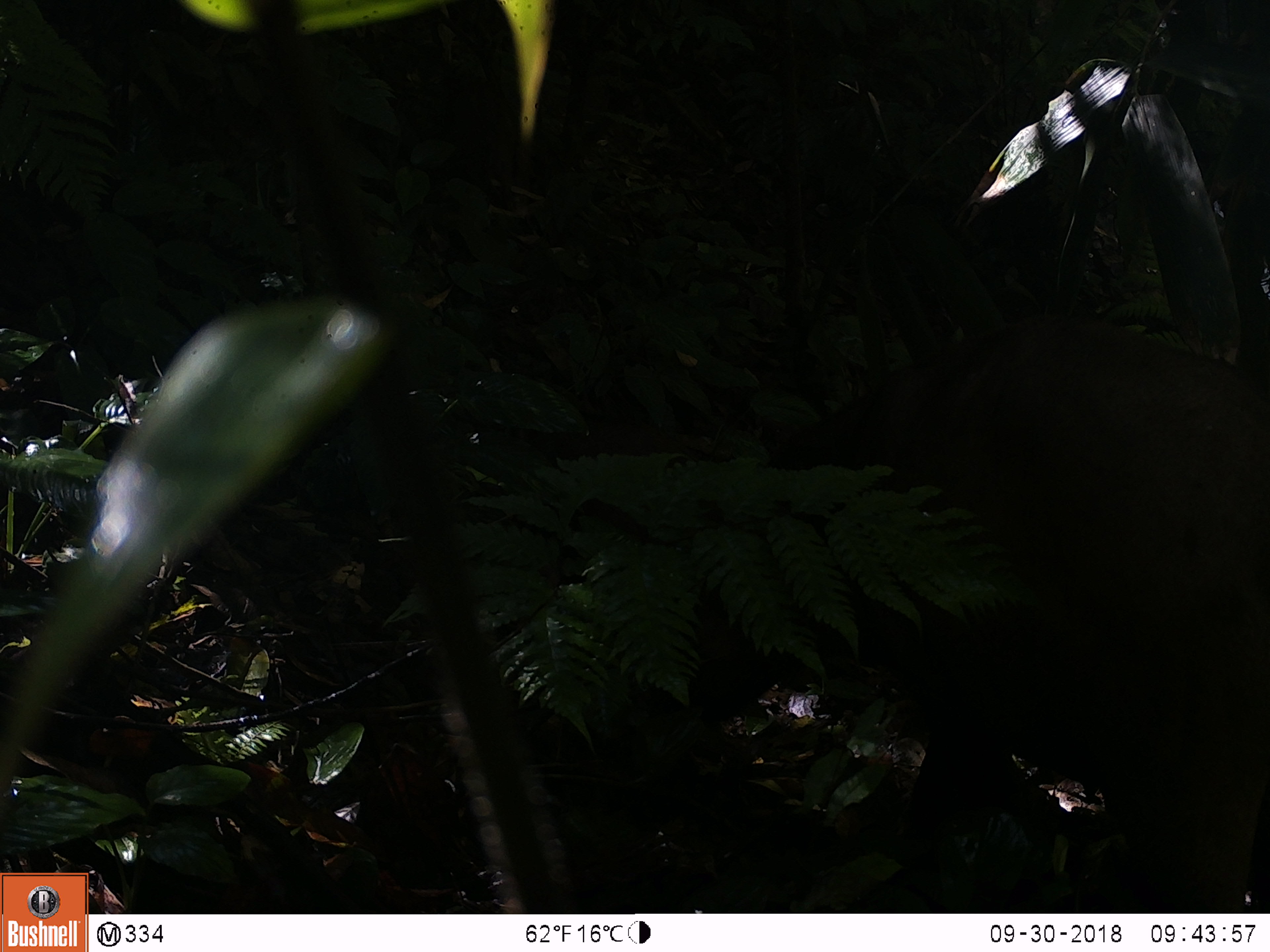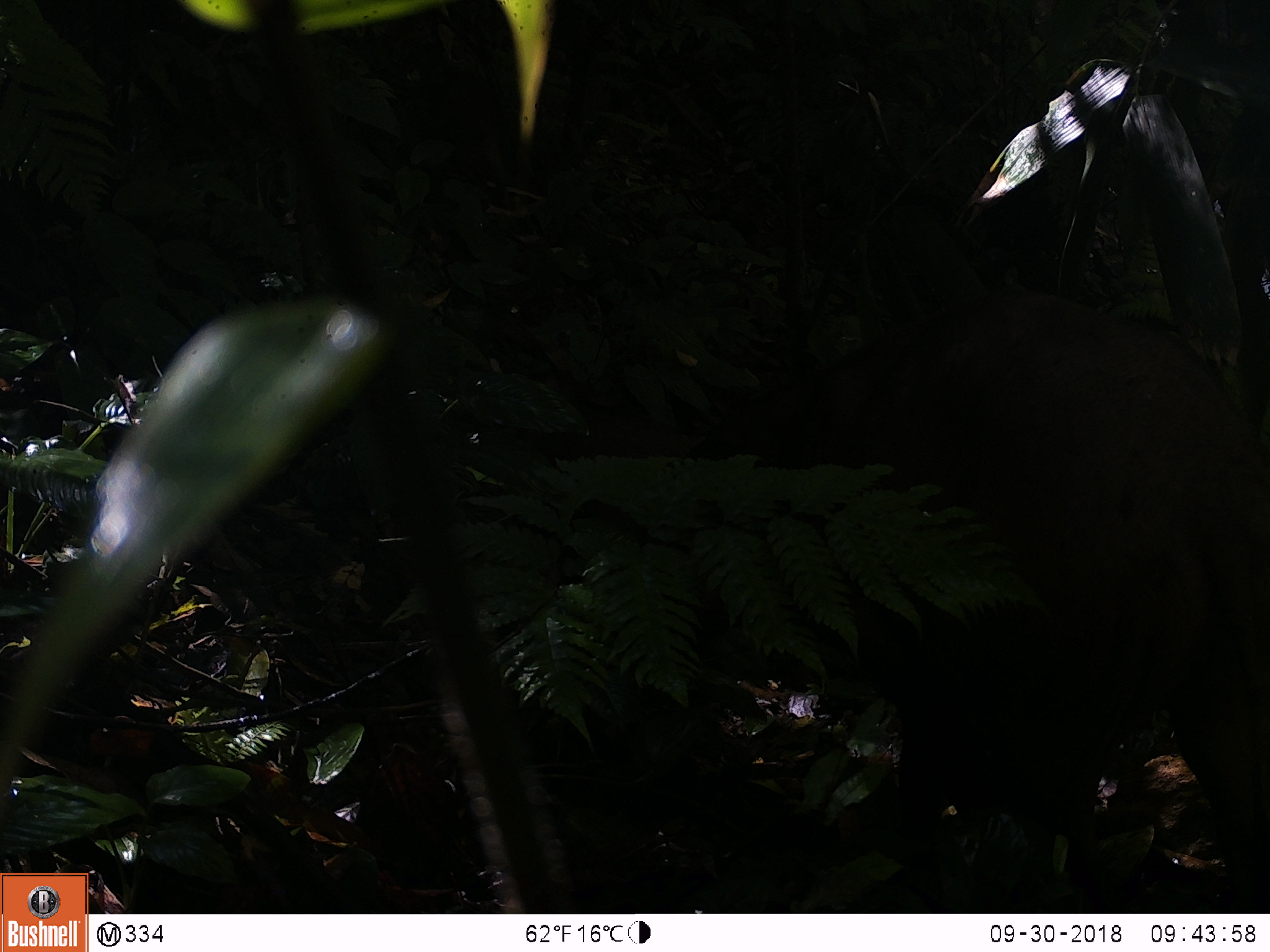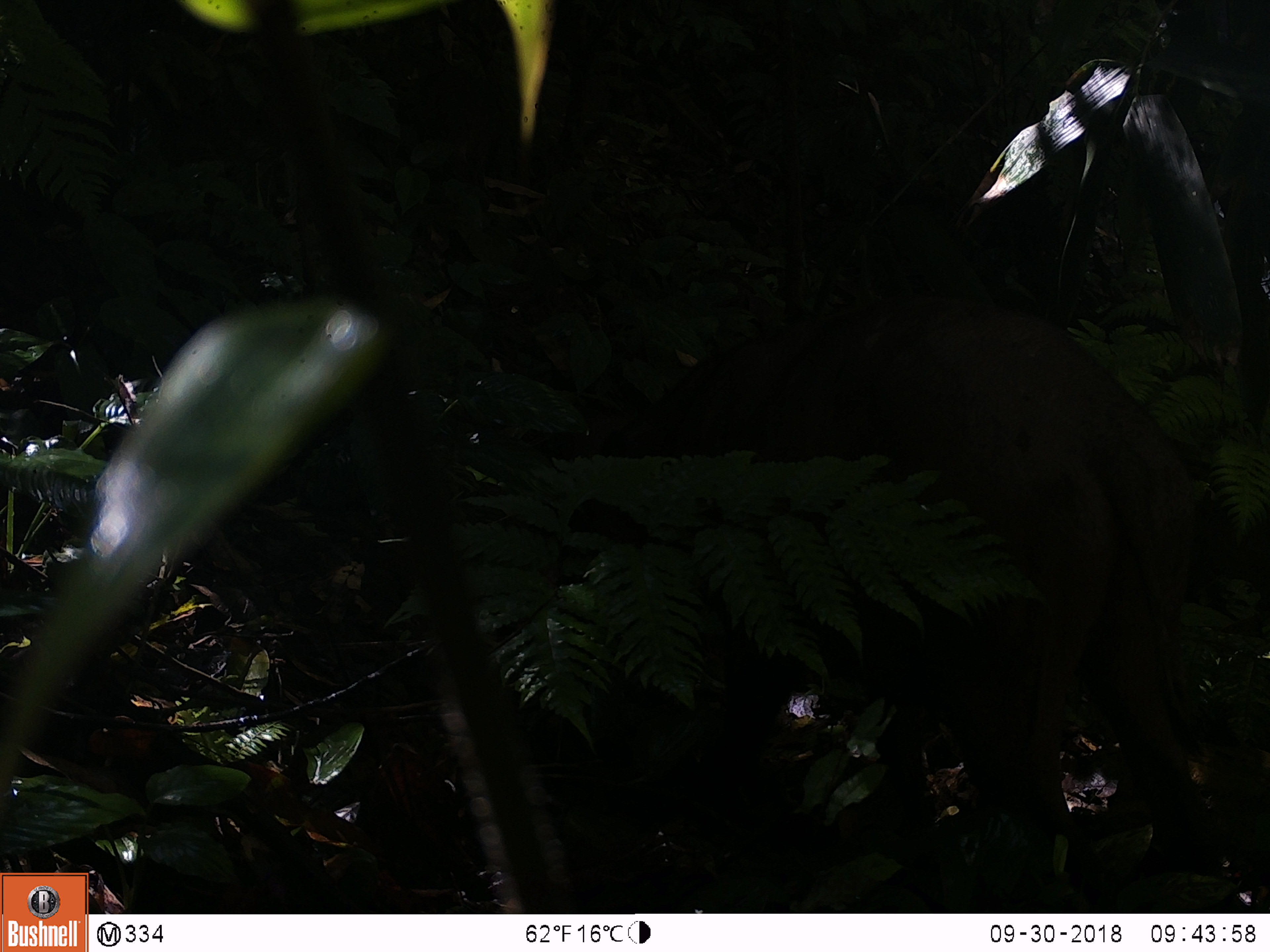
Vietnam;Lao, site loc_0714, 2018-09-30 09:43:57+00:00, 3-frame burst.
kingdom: Animalia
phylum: Chordata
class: Mammalia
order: Artiodactyla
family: Suidae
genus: Sus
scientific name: Sus scrofa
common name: eurasian wild pig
Eurasian wild pig (Sus scrofa). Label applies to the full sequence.